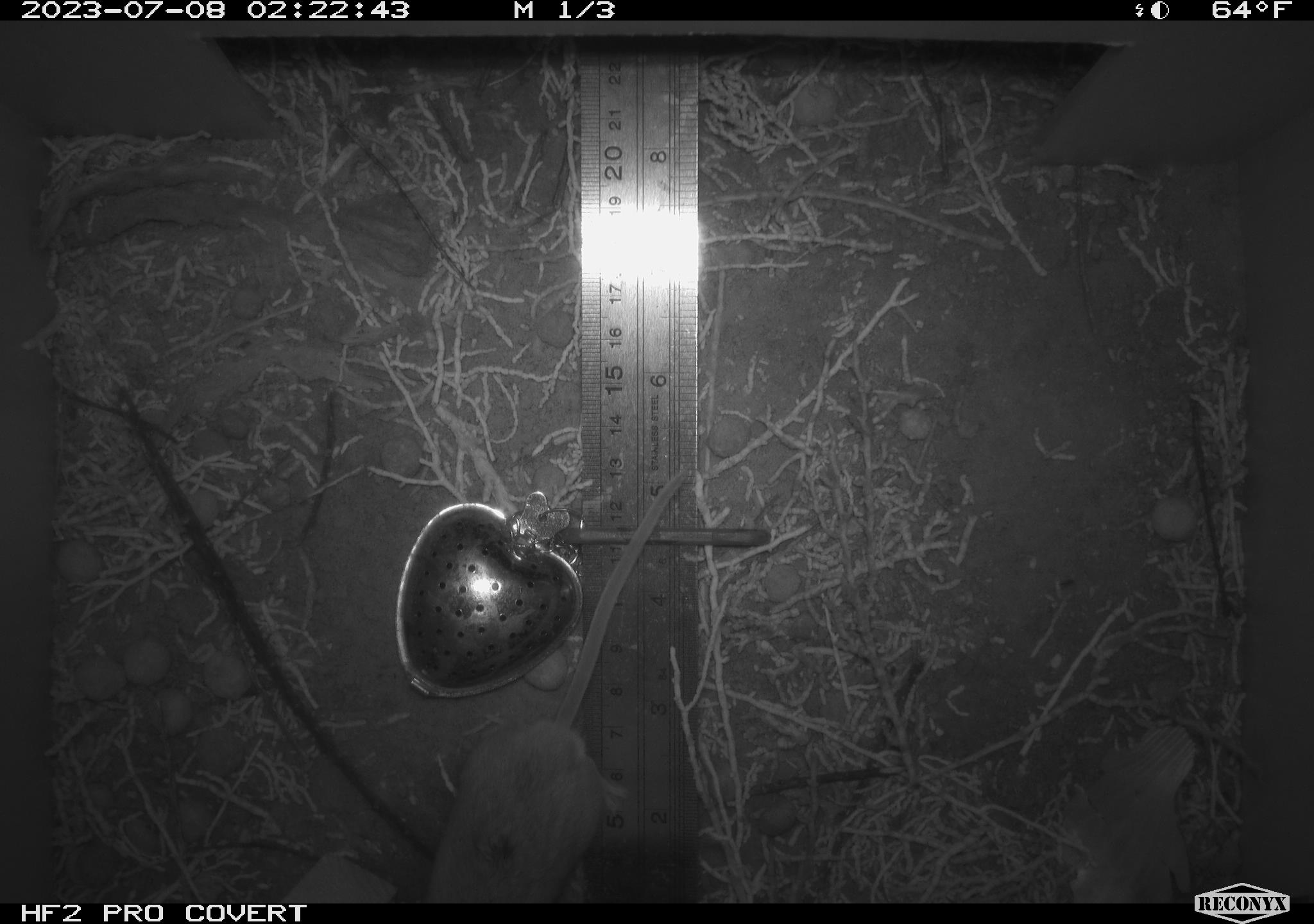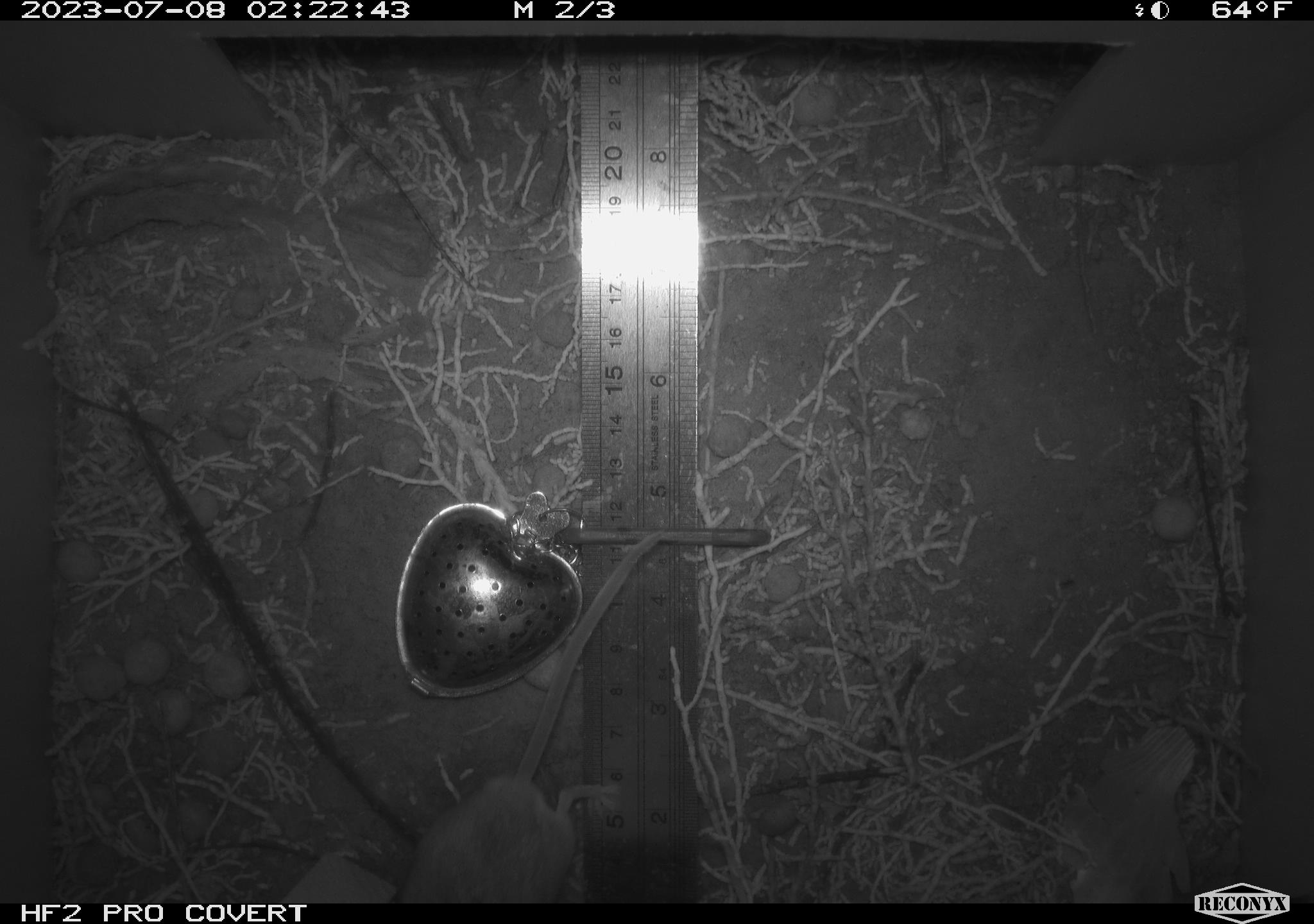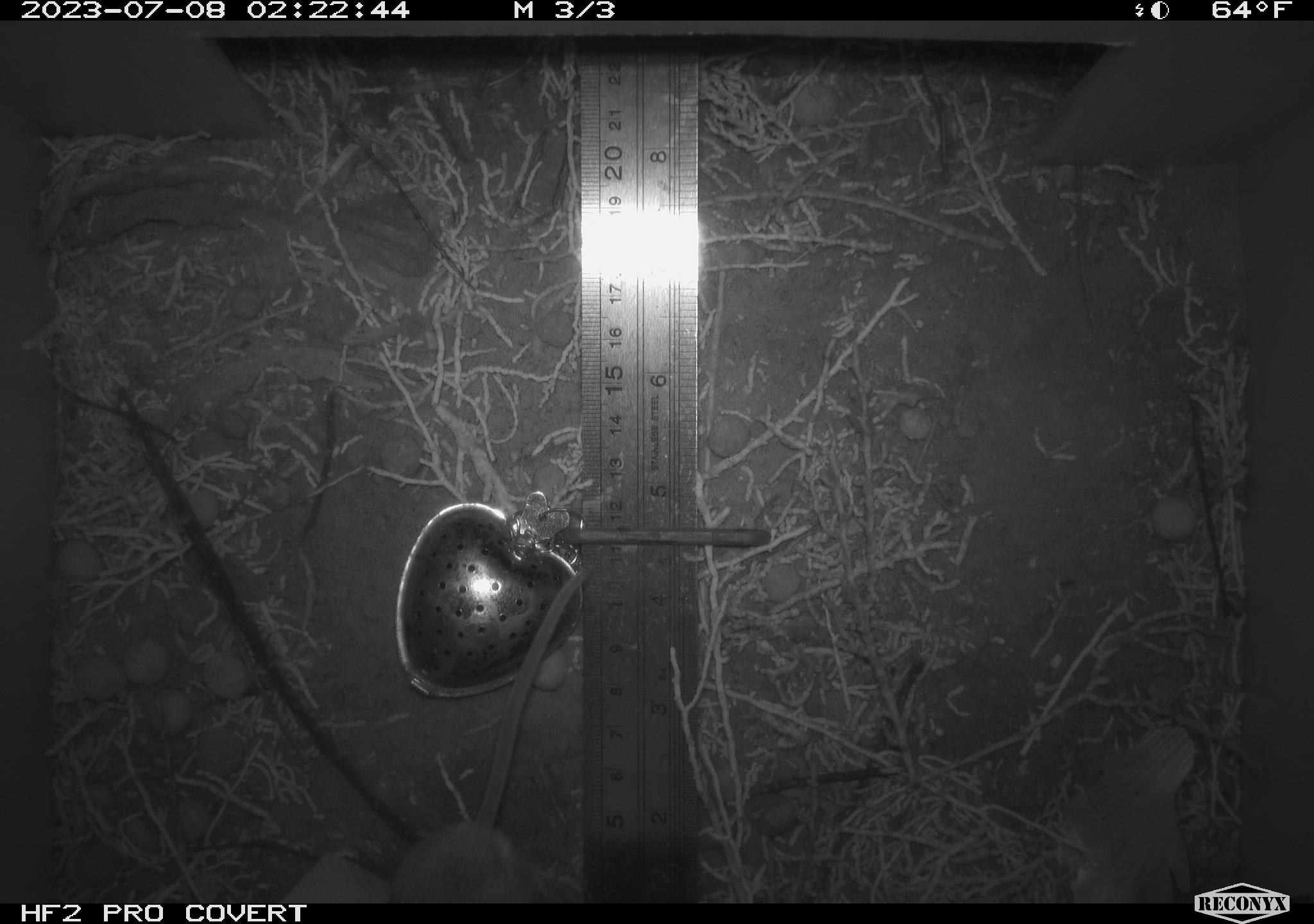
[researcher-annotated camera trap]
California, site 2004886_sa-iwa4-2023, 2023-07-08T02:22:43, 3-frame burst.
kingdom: Animalia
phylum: Chordata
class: Mammalia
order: Rodentia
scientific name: Rodentia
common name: mouse species